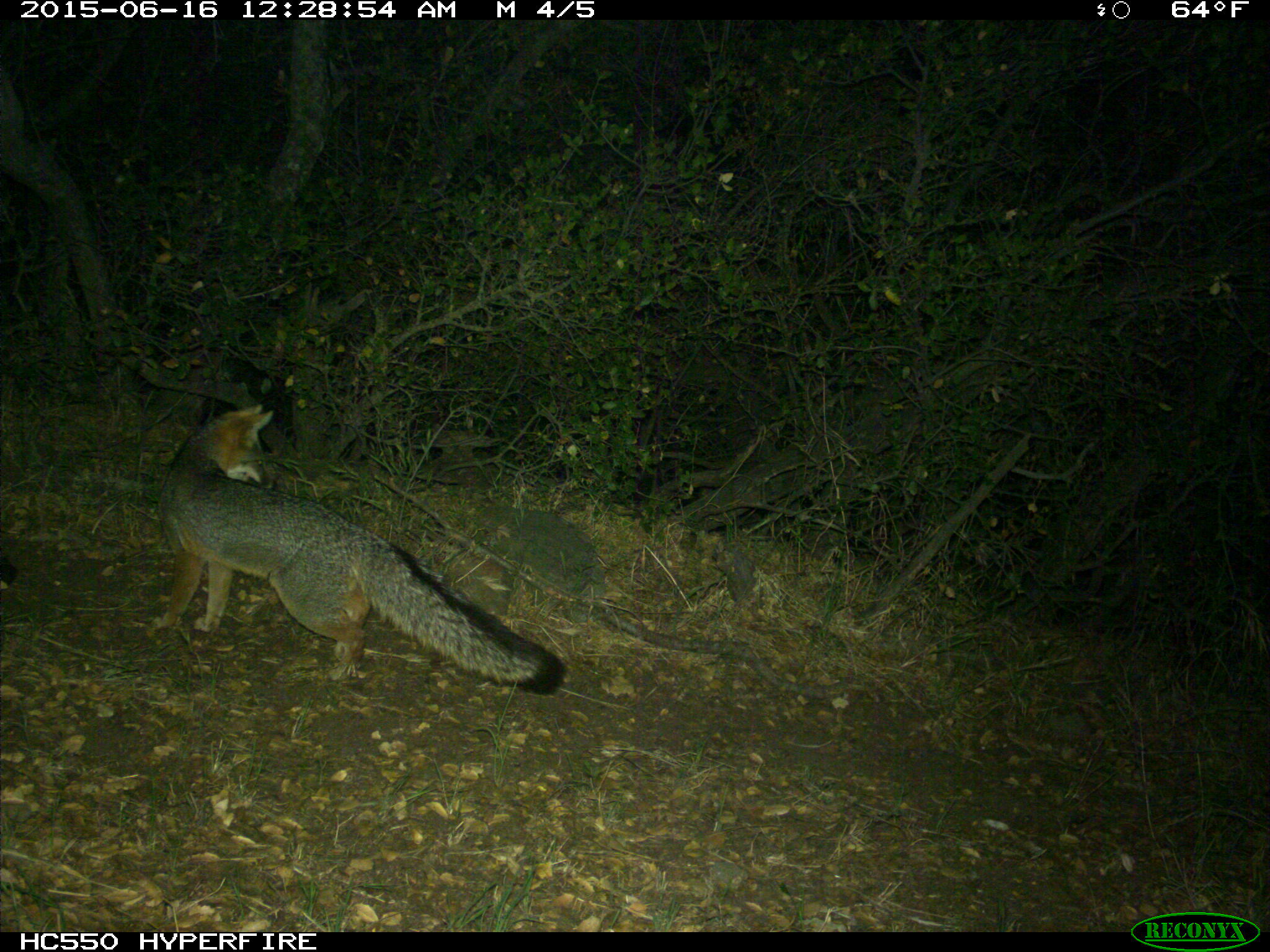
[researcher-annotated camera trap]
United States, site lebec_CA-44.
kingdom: Animalia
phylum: Chordata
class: Mammalia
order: Carnivora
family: Canidae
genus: Urocyon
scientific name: Urocyon cinereoargenteus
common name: gray fox